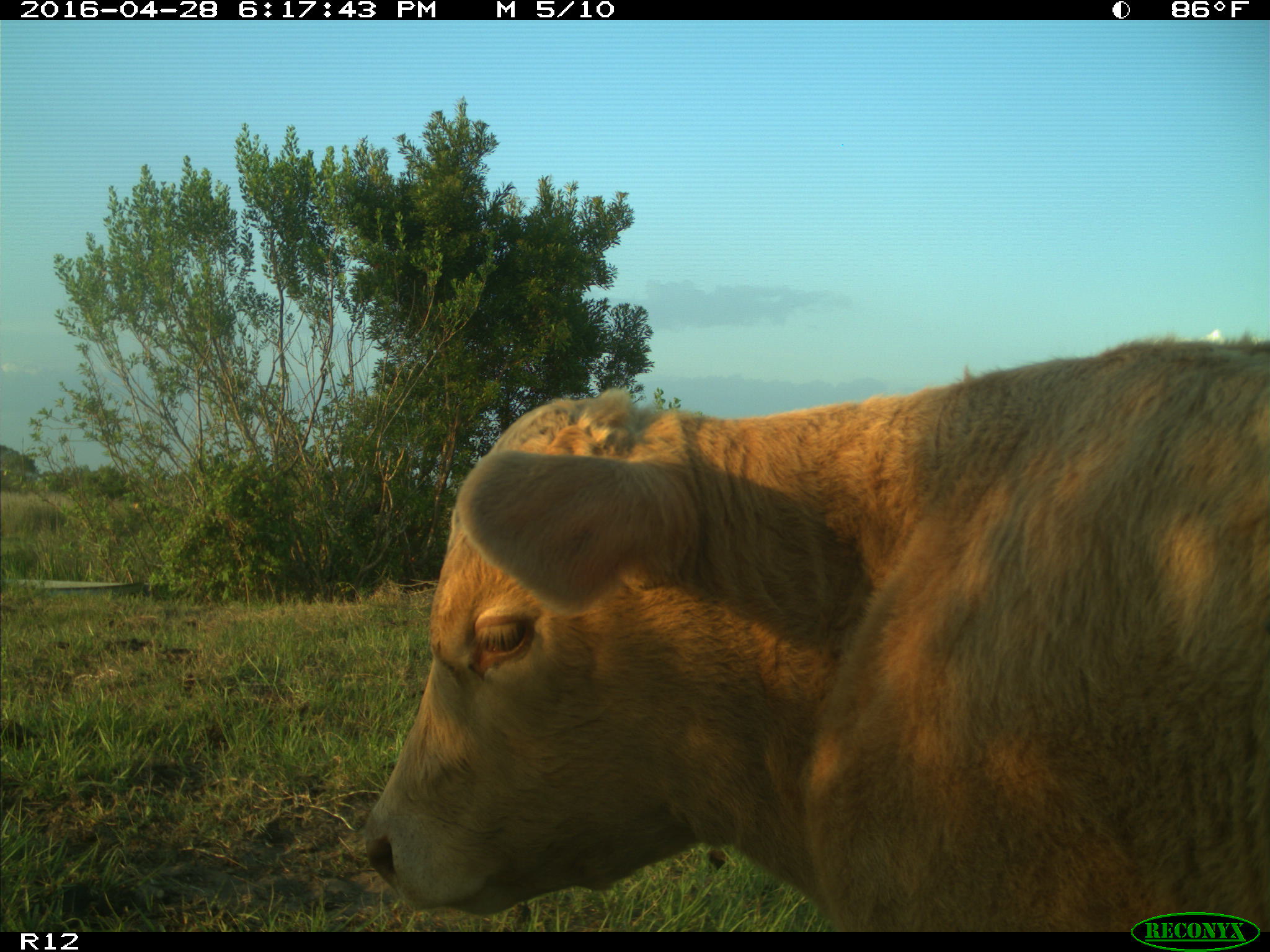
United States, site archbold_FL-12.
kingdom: Animalia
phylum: Chordata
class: Mammalia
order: Artiodactyla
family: Bovidae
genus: Bos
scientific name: Bos taurus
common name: domestic cow